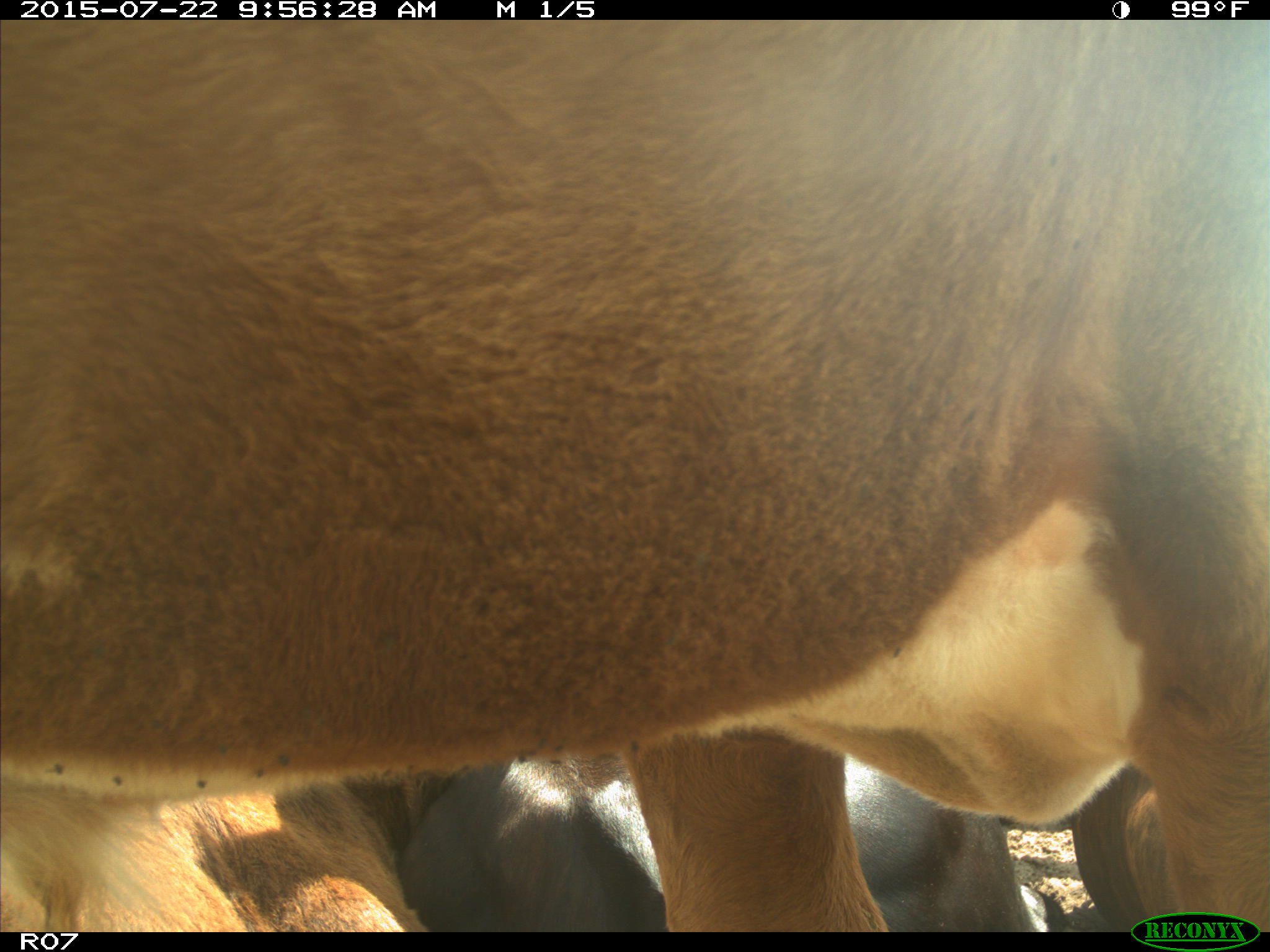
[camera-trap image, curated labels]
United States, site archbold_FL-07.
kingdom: Animalia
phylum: Chordata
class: Mammalia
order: Carnivora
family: Procyonidae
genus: Procyon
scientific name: Procyon lotor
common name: common raccoon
Procyon lotor (common raccoon).